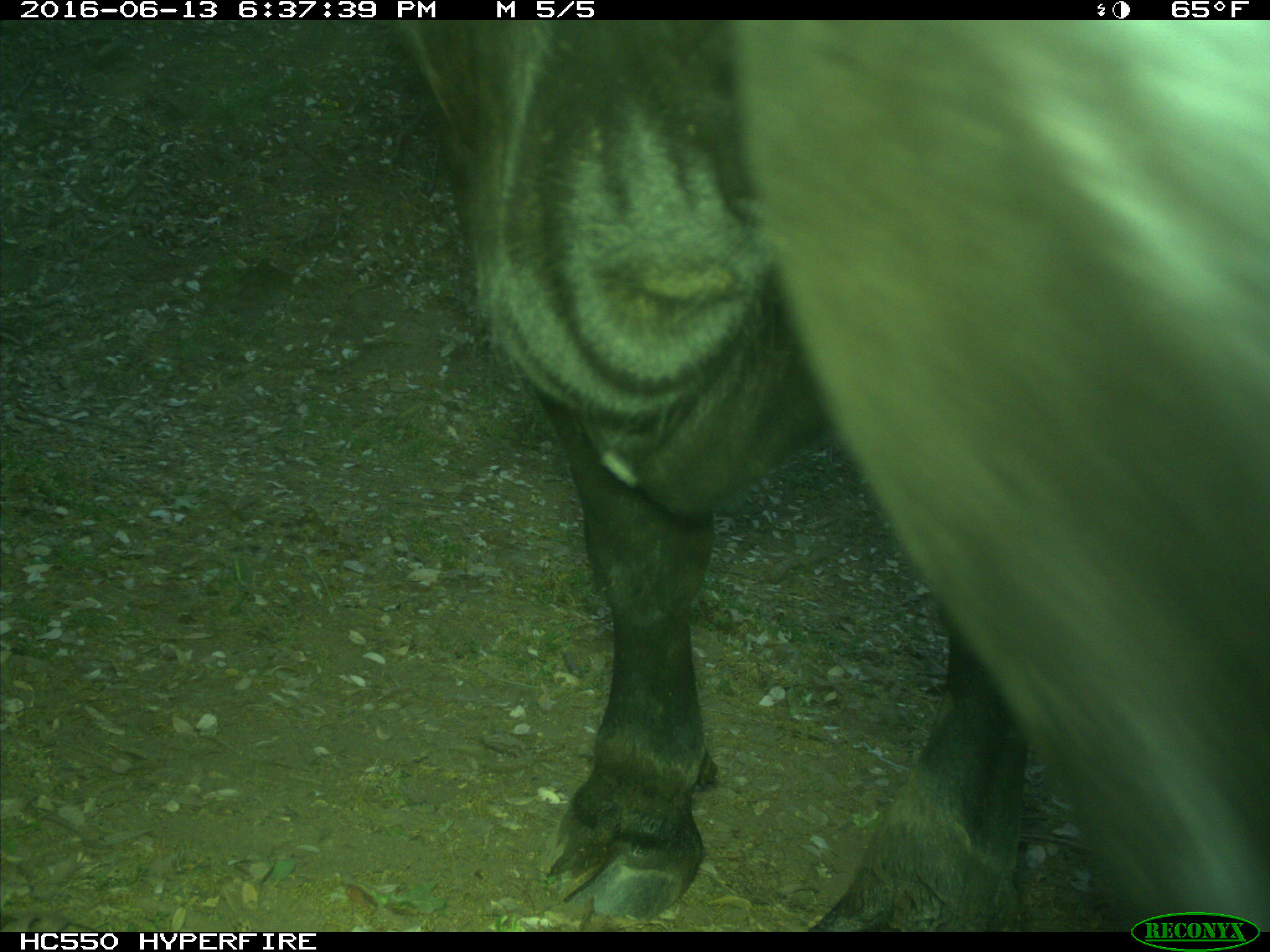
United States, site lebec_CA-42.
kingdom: Animalia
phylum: Chordata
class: Mammalia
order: Artiodactyla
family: Bovidae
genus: Bos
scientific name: Bos taurus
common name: domestic cow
Bos taurus (domestic cow).